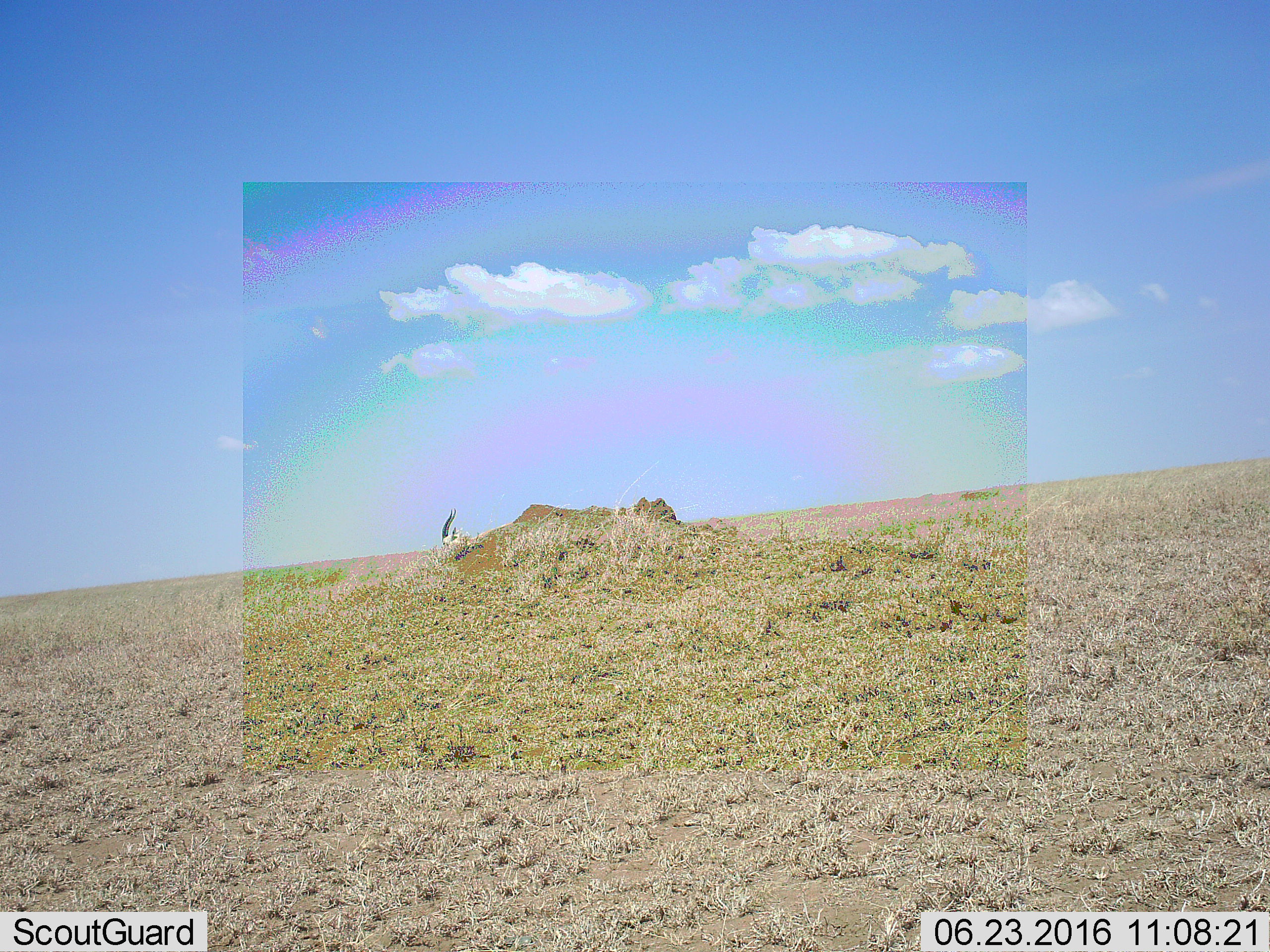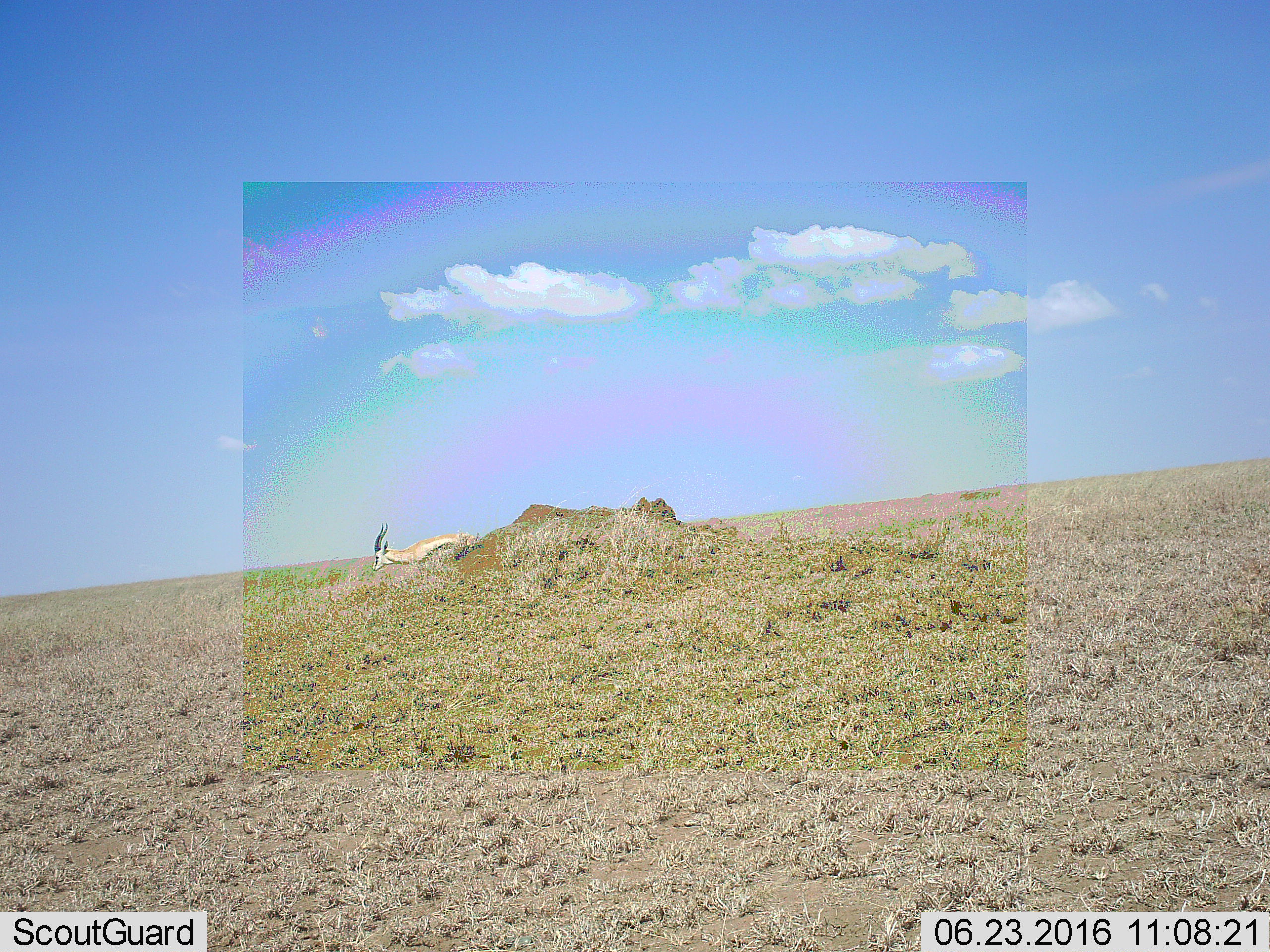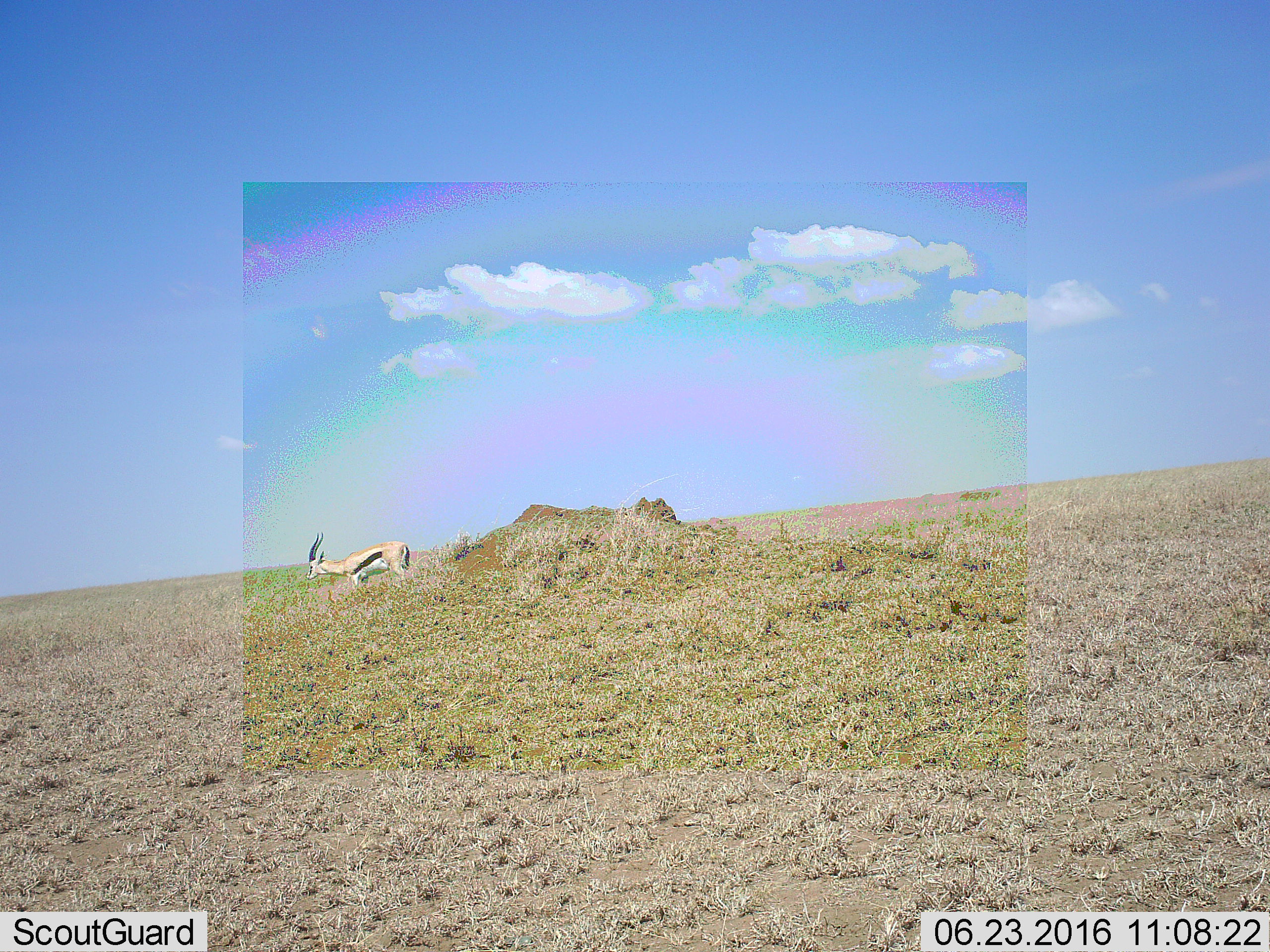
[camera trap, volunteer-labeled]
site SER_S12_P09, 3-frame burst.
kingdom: Animalia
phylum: Chordata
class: Mammalia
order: Artiodactyla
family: Bovidae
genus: Eudorcas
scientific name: Eudorcas thomsonii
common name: thomson's gazelle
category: gazellethomsons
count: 1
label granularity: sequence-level